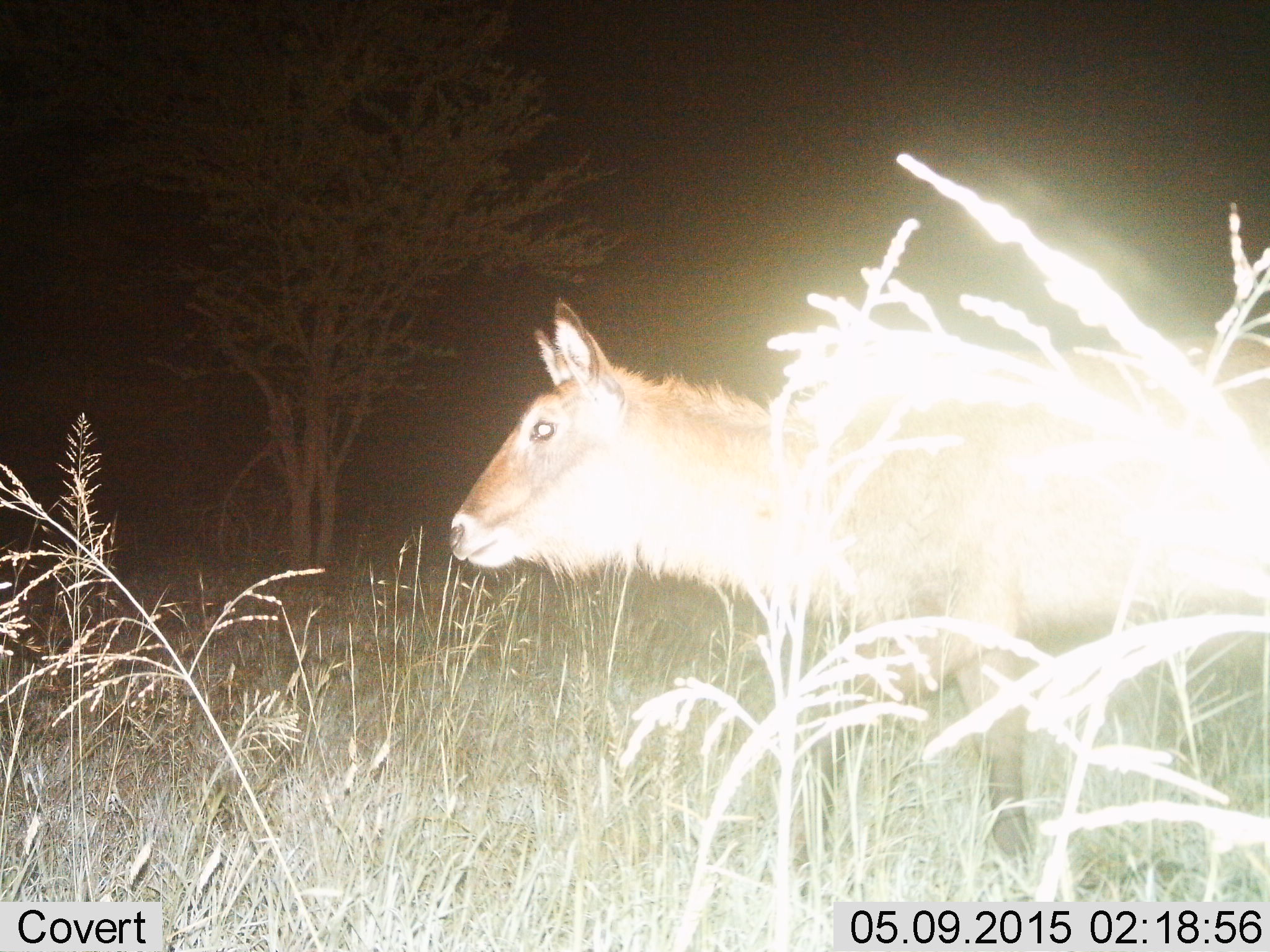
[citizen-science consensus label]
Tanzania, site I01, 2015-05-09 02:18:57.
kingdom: Animalia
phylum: Chordata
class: Mammalia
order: Artiodactyla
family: Bovidae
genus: Kobus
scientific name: Kobus ellipsiprymnus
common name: waterbuck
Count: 1.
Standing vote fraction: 30%.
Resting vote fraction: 0%.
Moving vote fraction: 70%.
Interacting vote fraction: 0%.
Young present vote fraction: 0%.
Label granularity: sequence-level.